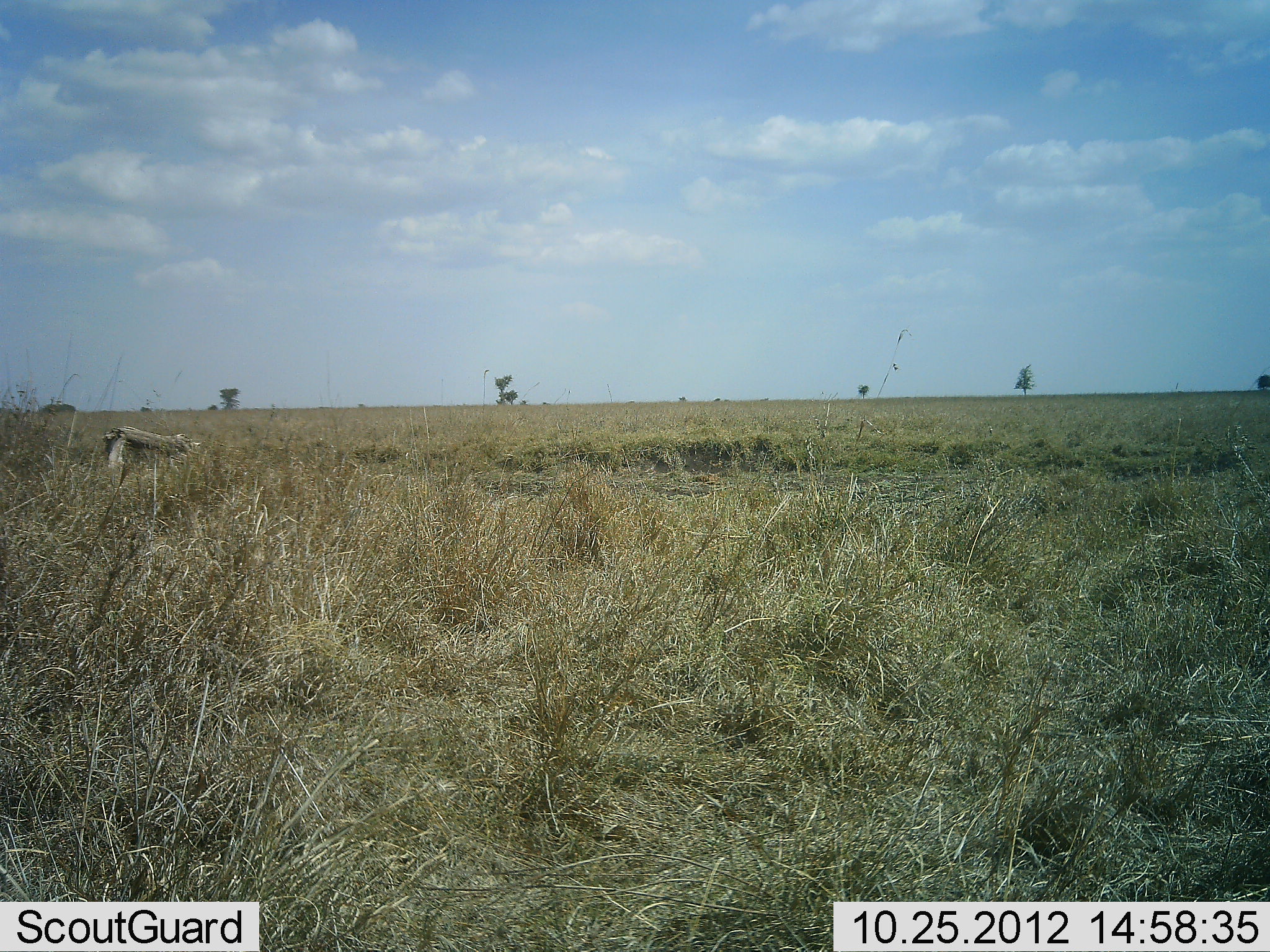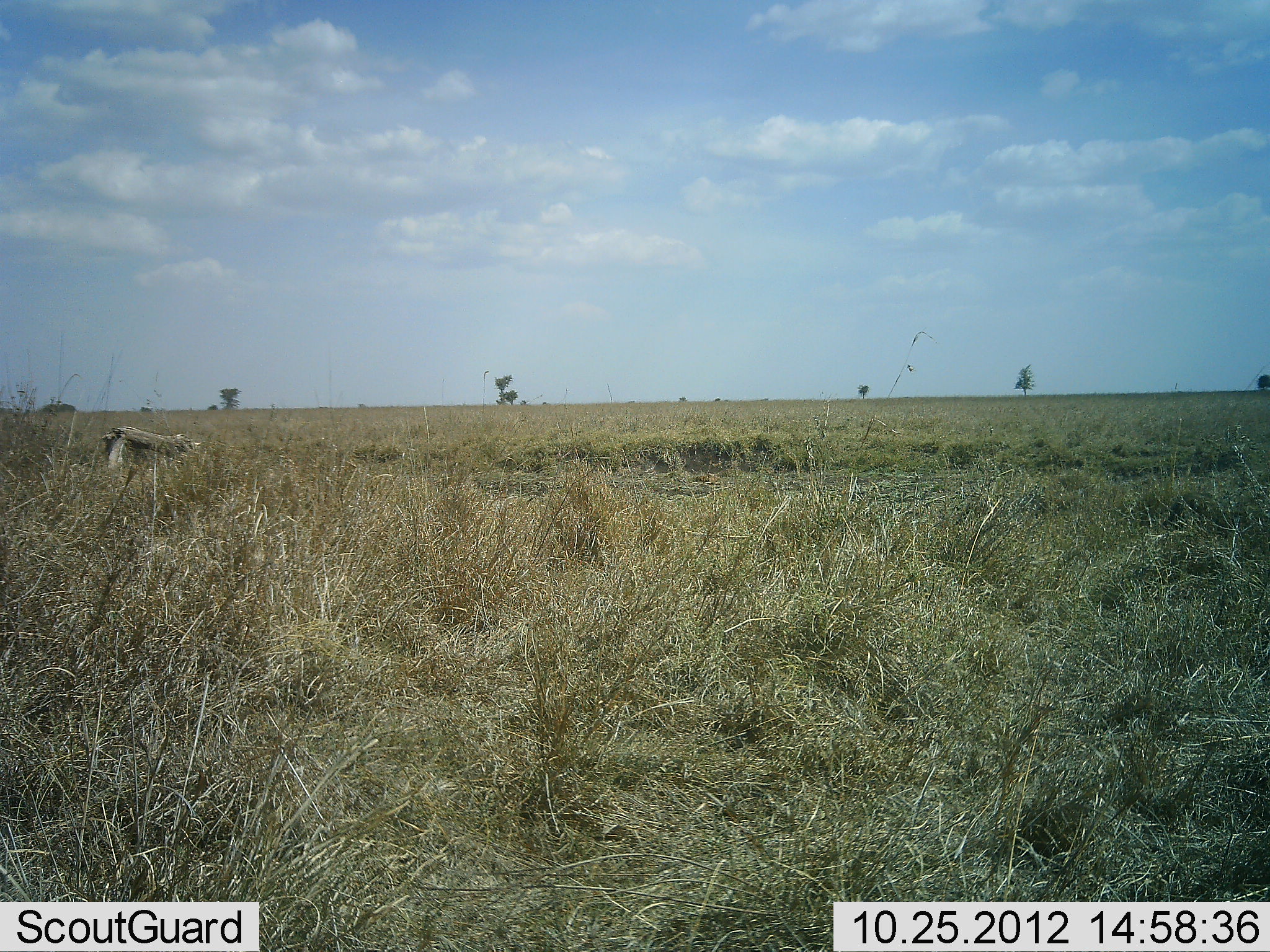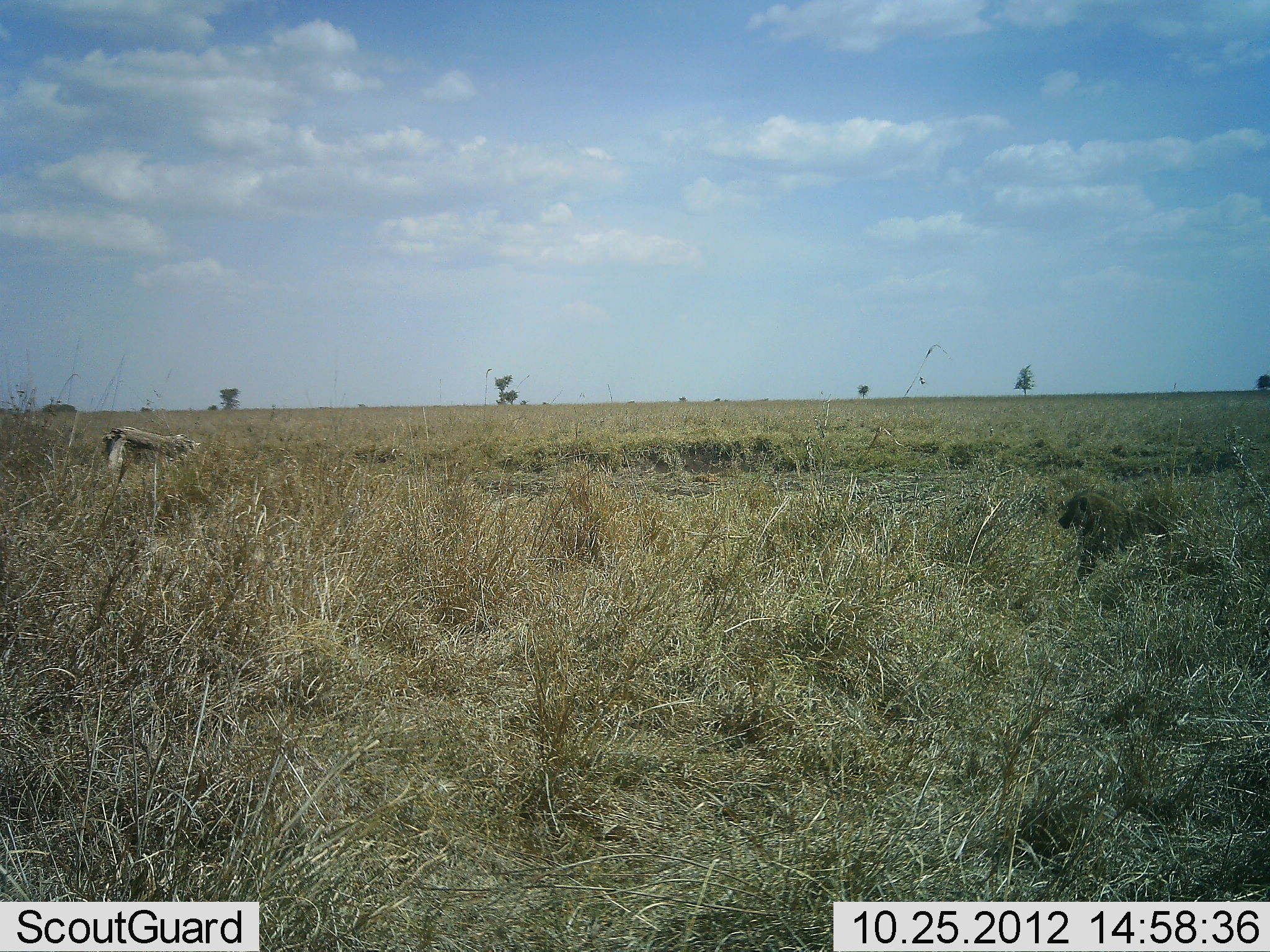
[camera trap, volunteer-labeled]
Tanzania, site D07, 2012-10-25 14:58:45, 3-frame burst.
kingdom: Animalia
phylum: Chordata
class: Mammalia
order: Primates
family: Cercopithecidae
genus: Papio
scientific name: Papio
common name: baboon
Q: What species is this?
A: Baboon (Papio).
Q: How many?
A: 1.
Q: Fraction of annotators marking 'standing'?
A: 0%.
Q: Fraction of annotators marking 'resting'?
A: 0%.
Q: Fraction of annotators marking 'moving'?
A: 100%.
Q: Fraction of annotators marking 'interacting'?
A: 0%.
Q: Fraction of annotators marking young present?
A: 0%.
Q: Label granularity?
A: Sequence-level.